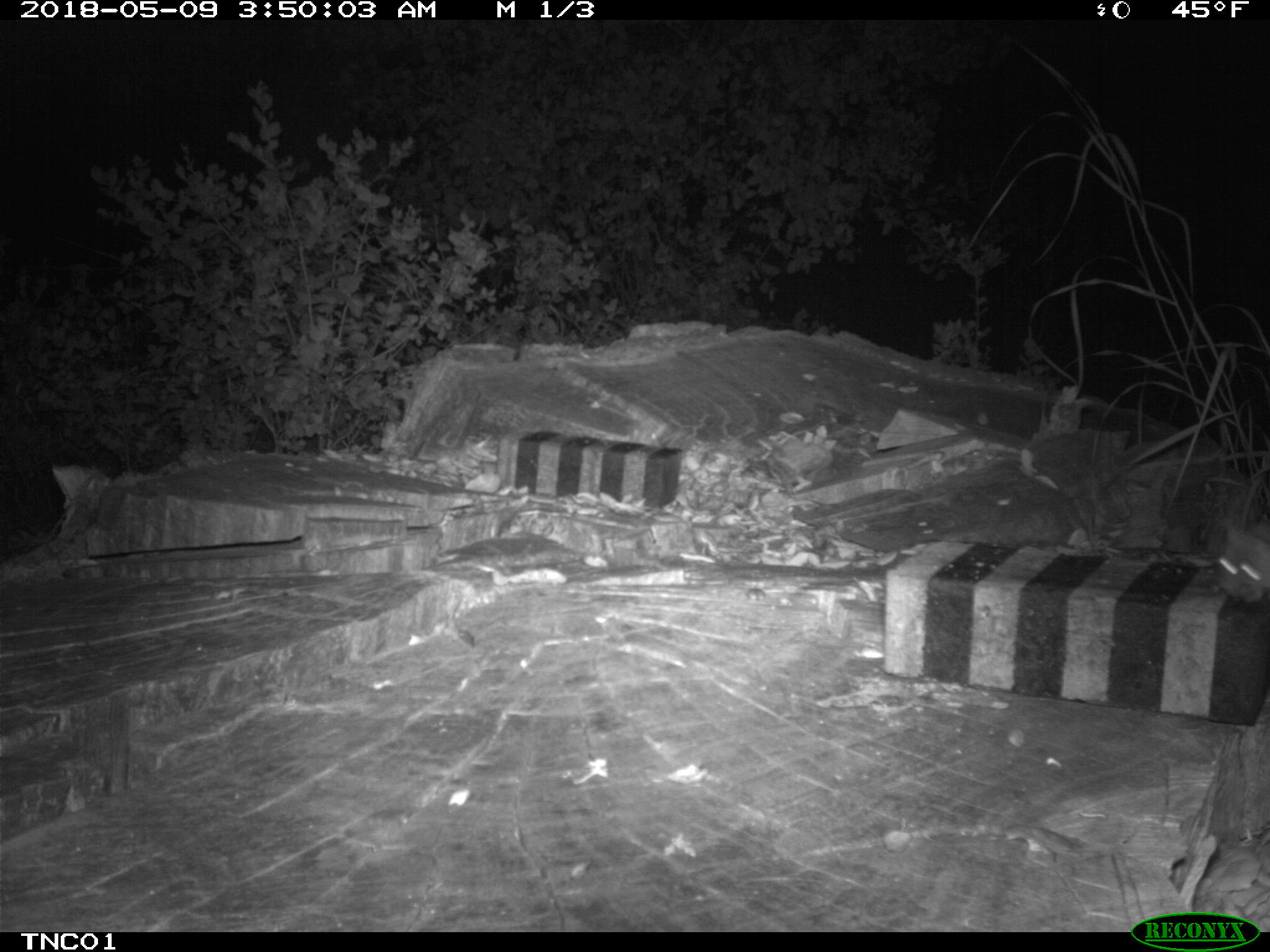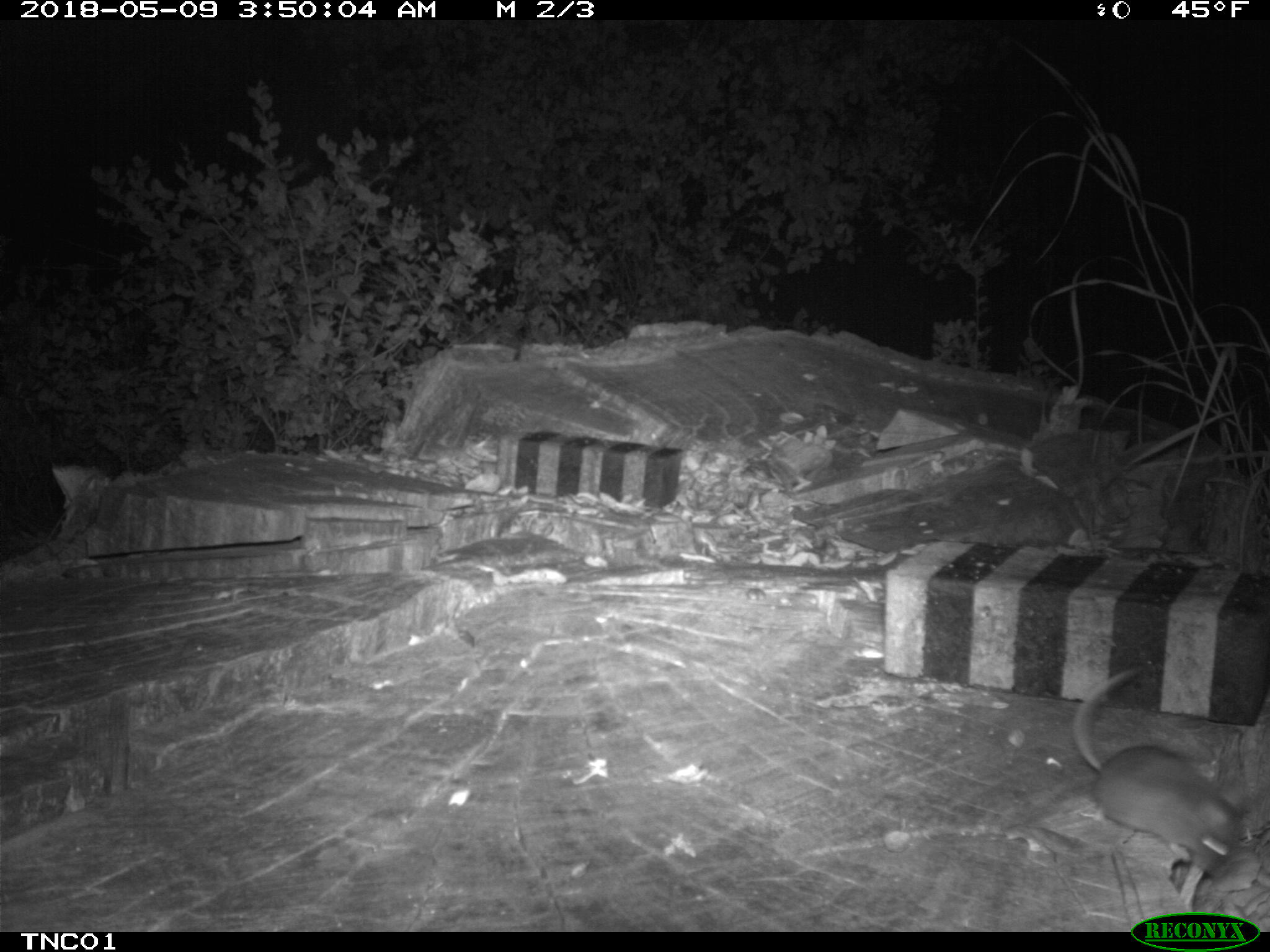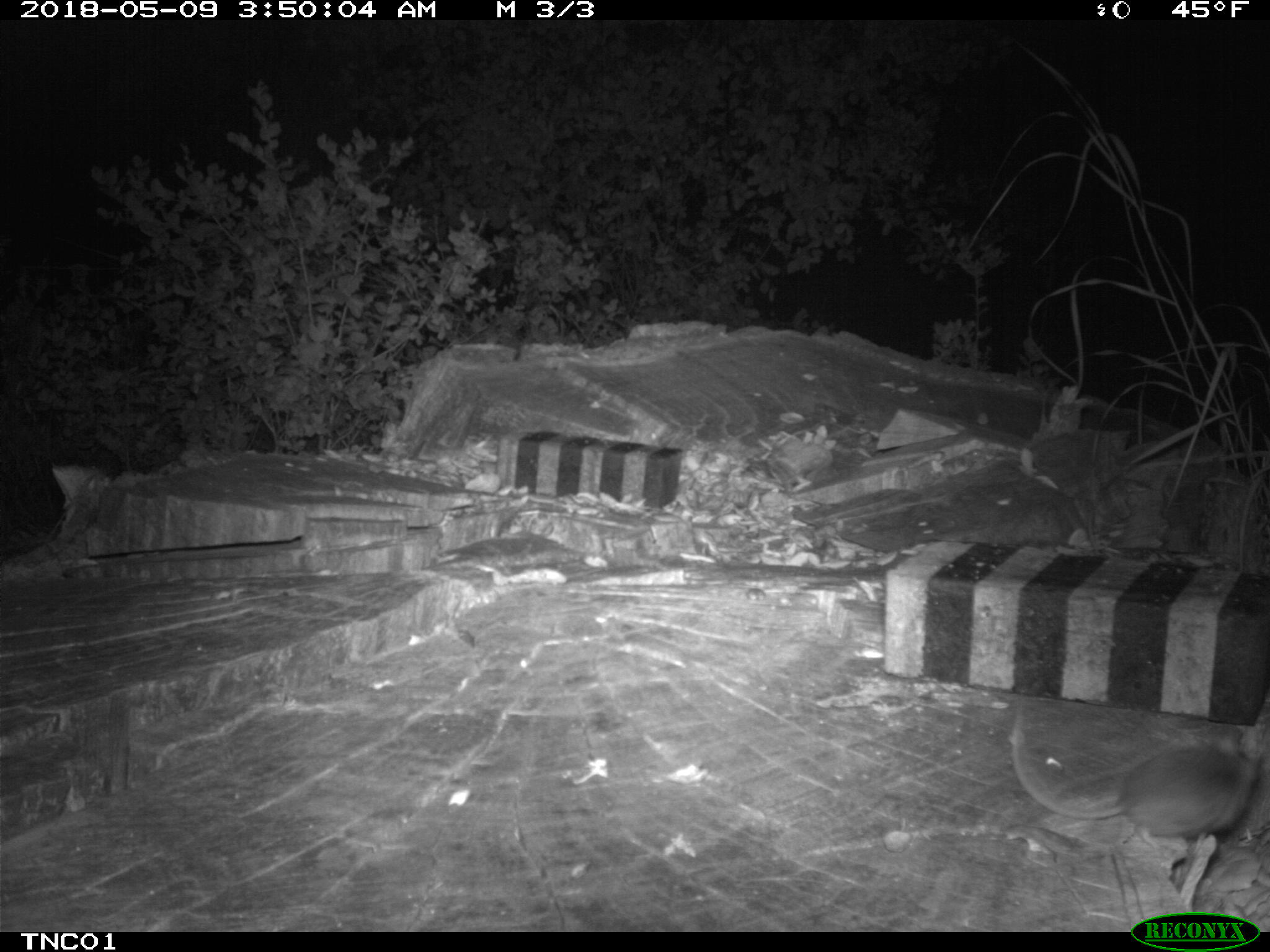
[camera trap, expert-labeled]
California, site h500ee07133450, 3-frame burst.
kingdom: Animalia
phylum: Chordata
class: Mammalia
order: Rodentia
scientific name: Rodentia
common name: rodent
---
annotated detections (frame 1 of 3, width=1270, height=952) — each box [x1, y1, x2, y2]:
rodent: [1213, 520, 1269, 610]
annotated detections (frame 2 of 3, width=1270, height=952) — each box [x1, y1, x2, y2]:
rodent: [1070, 667, 1248, 871]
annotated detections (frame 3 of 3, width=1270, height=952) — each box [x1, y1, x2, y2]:
rodent: [1009, 707, 1266, 863]